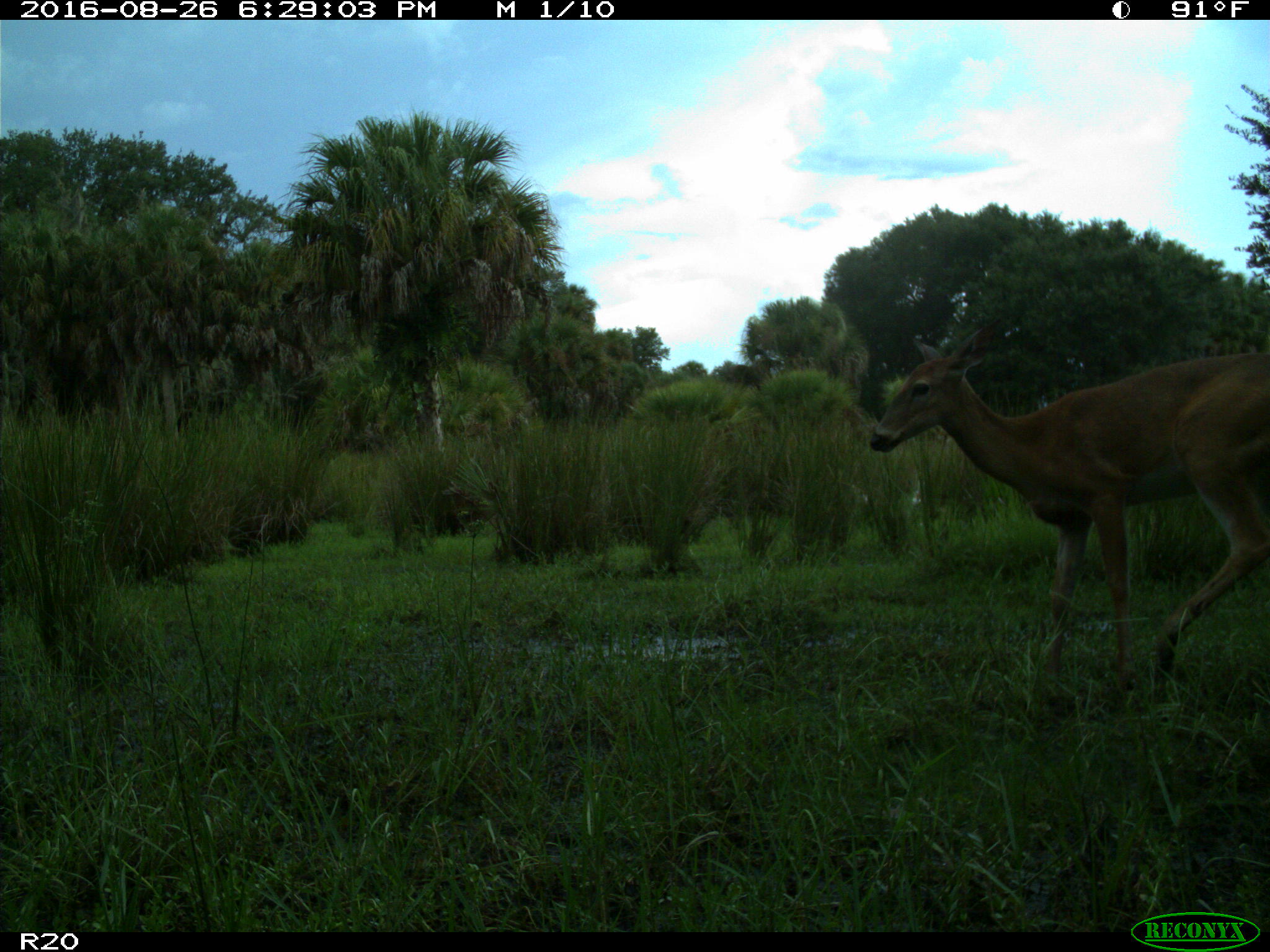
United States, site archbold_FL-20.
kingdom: Animalia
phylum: Chordata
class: Mammalia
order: Artiodactyla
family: Cervidae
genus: Odocoileus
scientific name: Odocoileus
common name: deer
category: unidentified deer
Unidentified deer (deer) (Odocoileus).